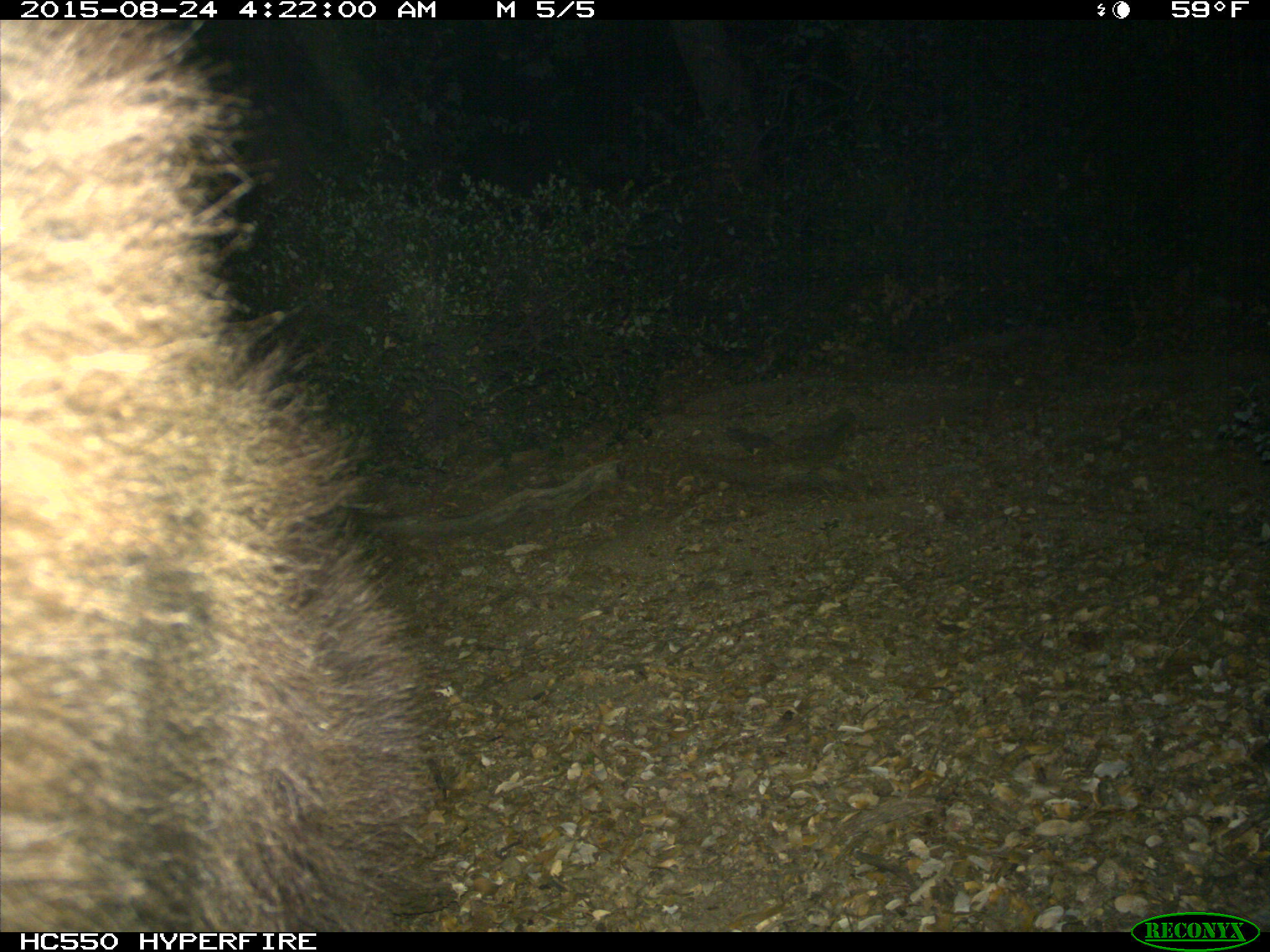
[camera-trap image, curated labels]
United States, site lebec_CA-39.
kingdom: Animalia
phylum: Chordata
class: Mammalia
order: Carnivora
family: Ursidae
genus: Ursus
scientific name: Ursus americanus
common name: american black bear